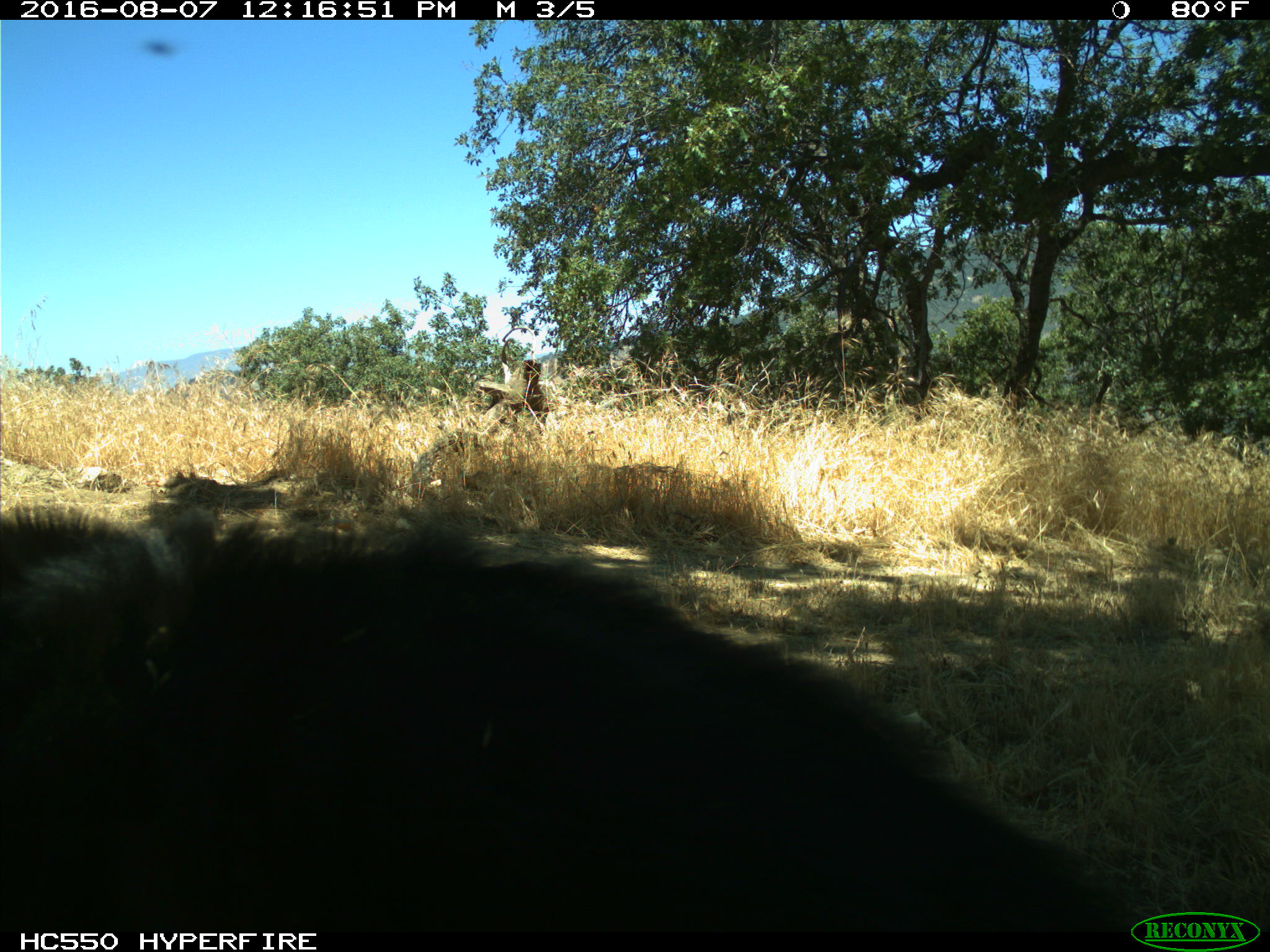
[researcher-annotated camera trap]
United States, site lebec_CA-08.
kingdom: Animalia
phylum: Chordata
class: Mammalia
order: Carnivora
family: Ursidae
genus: Ursus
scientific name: Ursus americanus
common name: american black bear